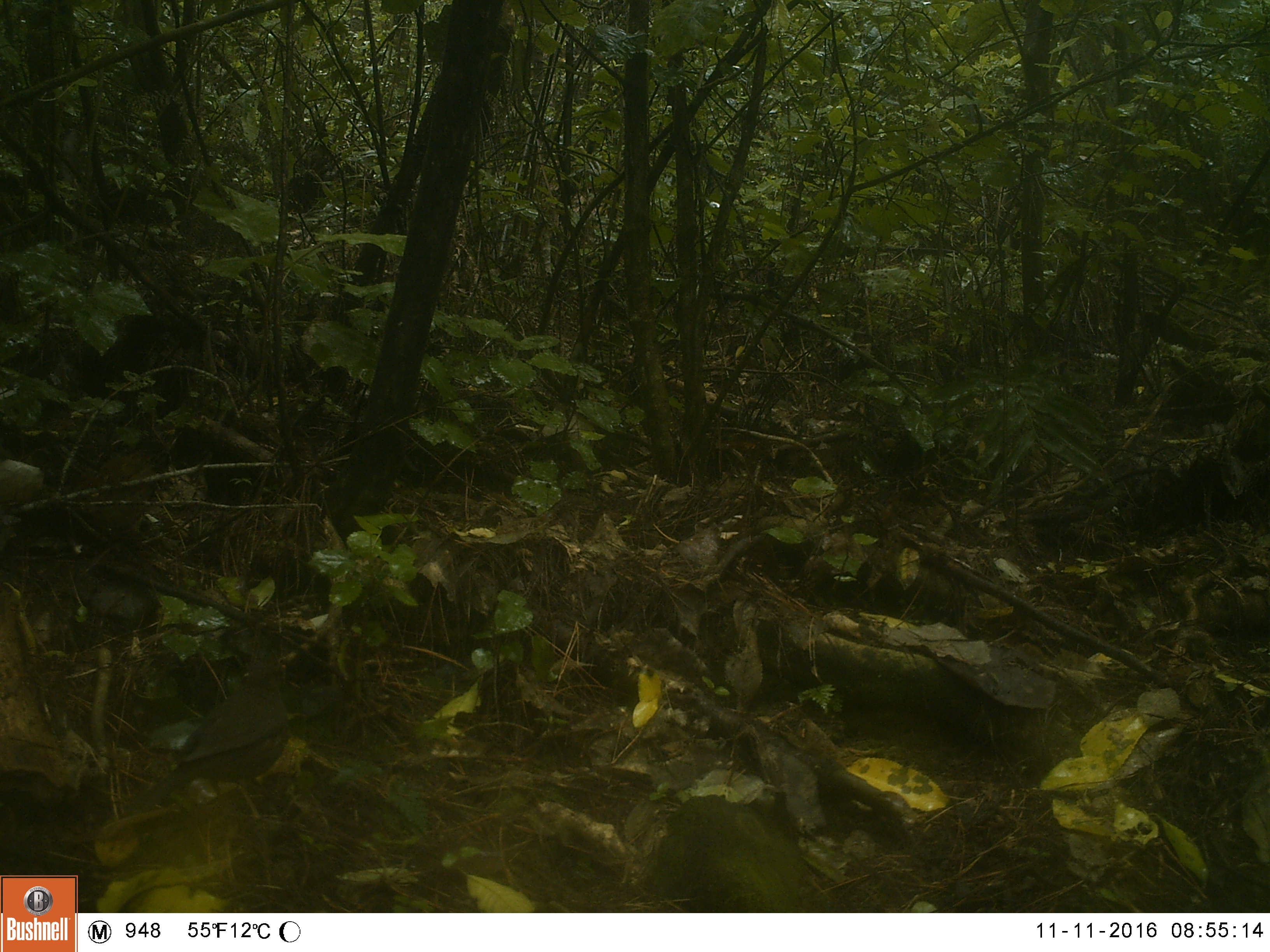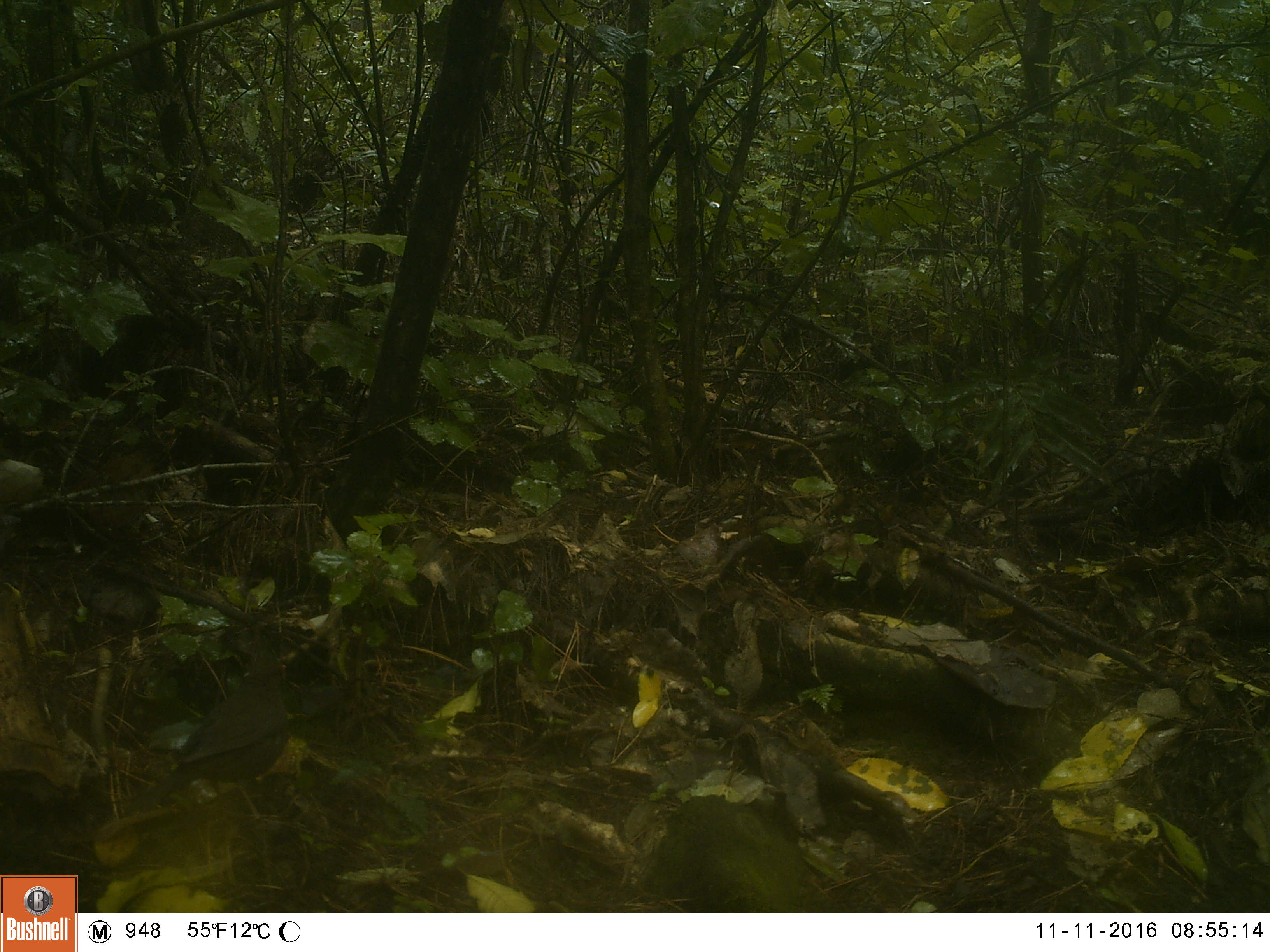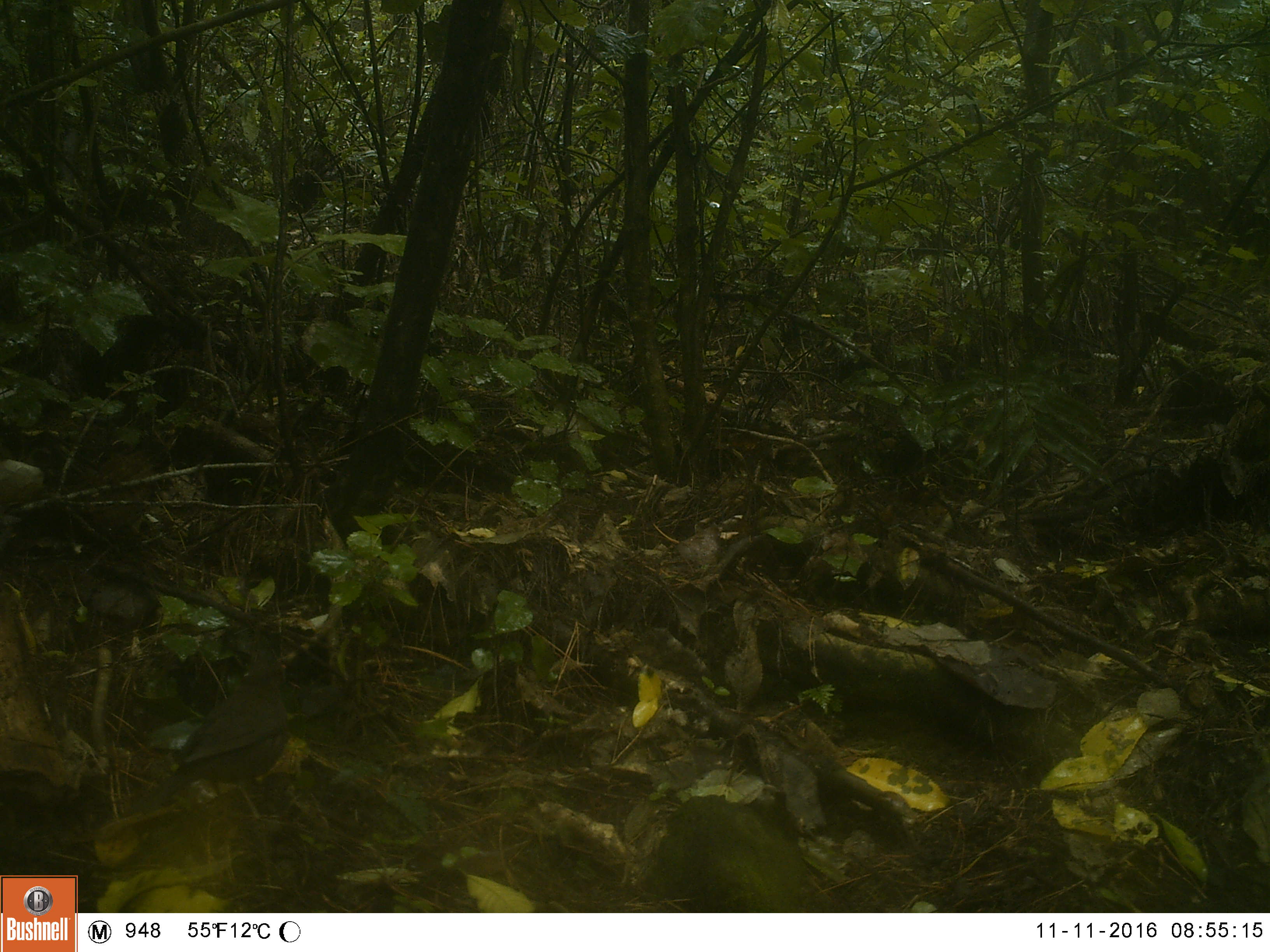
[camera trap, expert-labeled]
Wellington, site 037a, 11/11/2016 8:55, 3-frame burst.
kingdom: Animalia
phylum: Chordata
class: Aves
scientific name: Aves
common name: bird